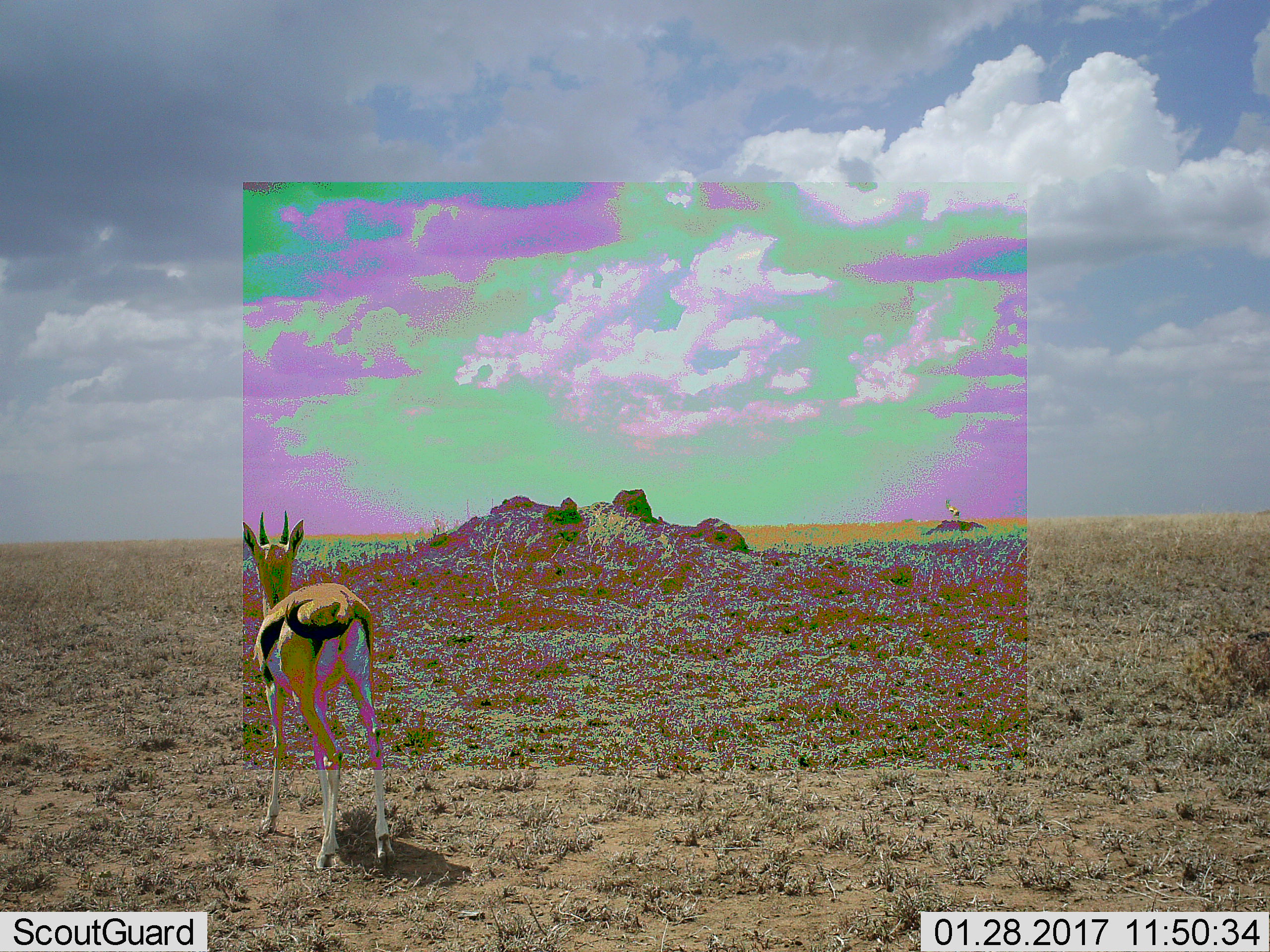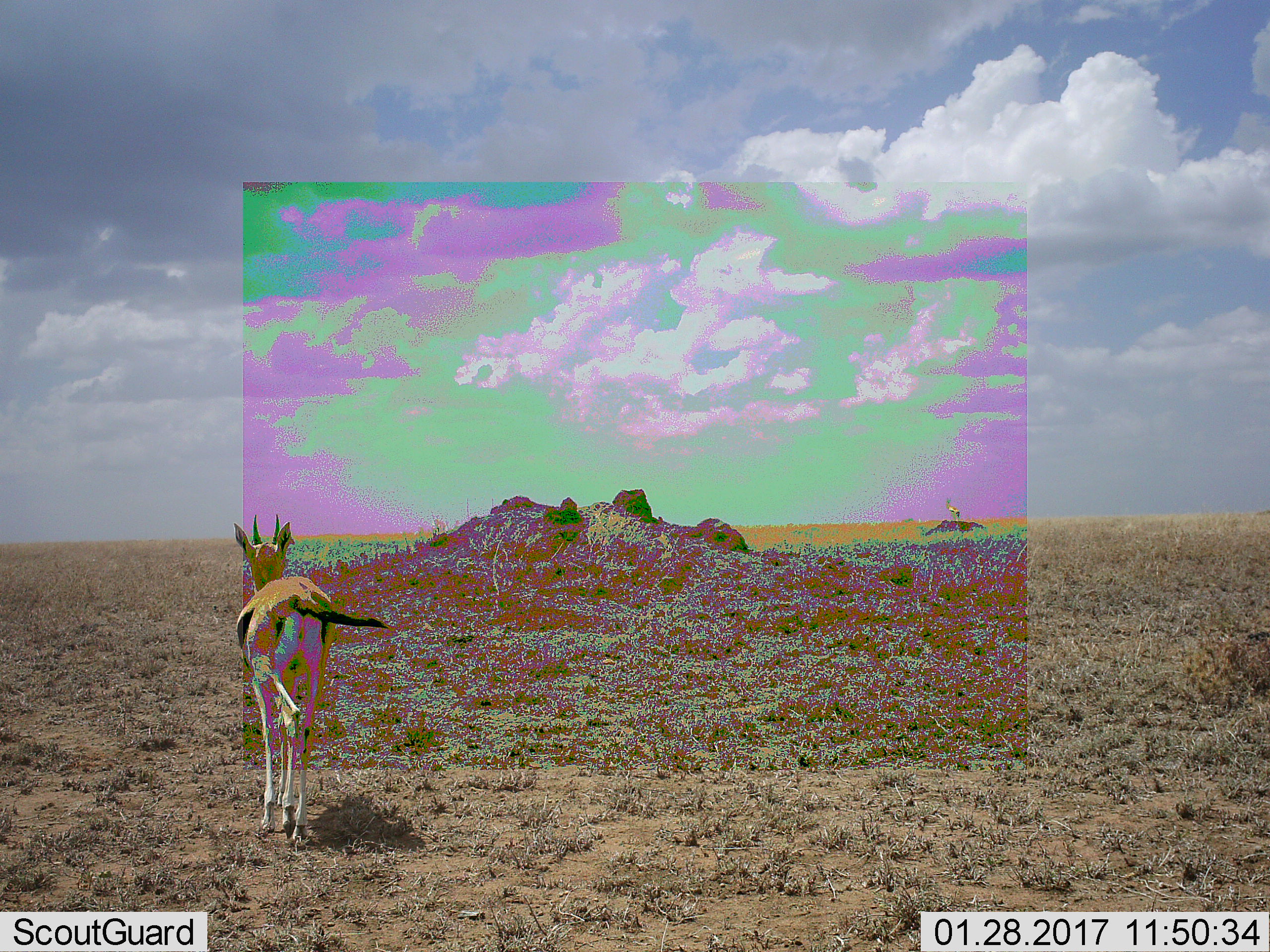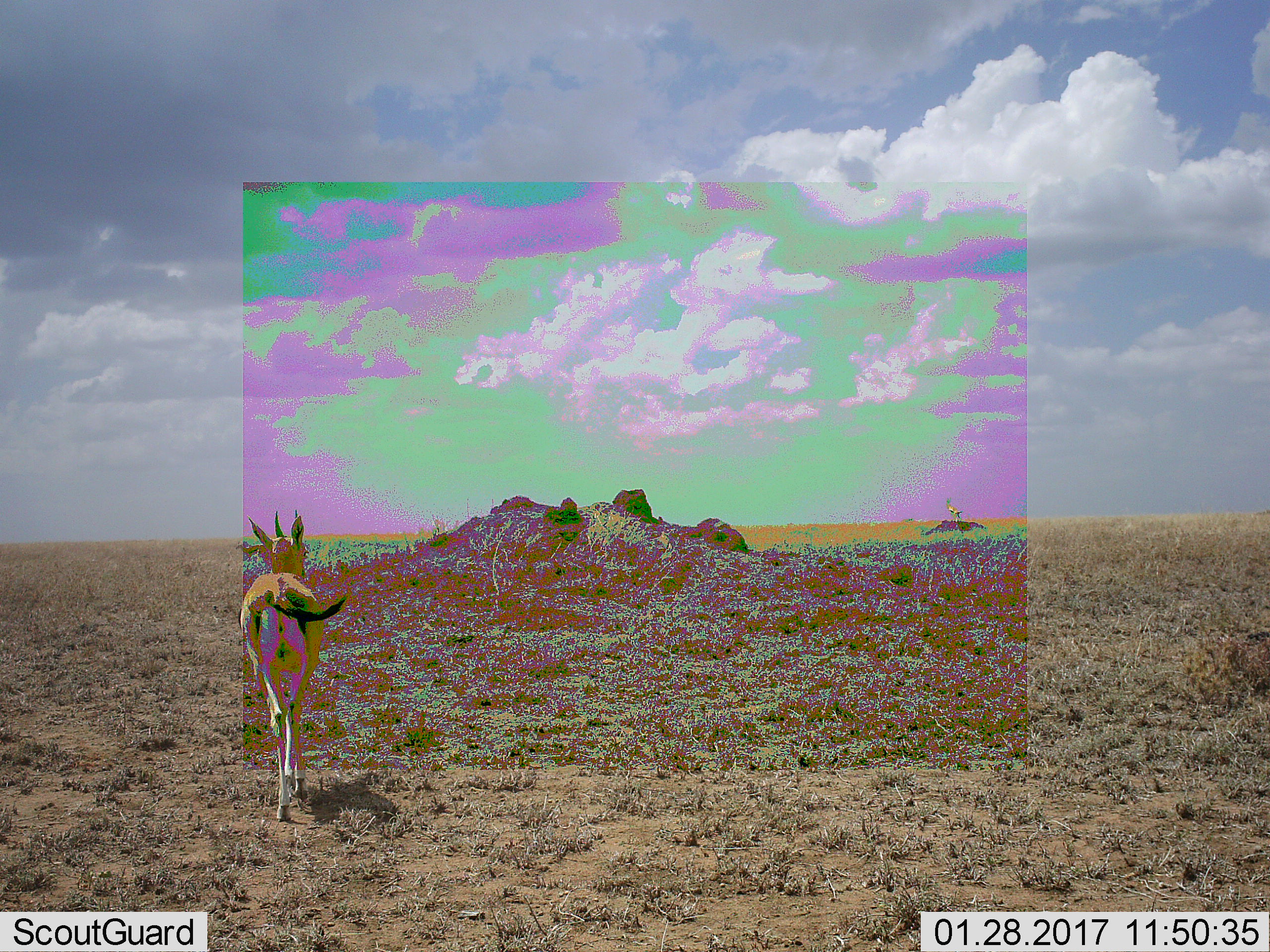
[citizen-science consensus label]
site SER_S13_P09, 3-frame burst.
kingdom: Animalia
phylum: Chordata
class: Mammalia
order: Artiodactyla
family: Bovidae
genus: Eudorcas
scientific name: Eudorcas thomsonii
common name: thomson's gazelle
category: gazellethomsons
Gazellethomsons (thomson's gazelle) (Eudorcas thomsonii), count 2. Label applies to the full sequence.